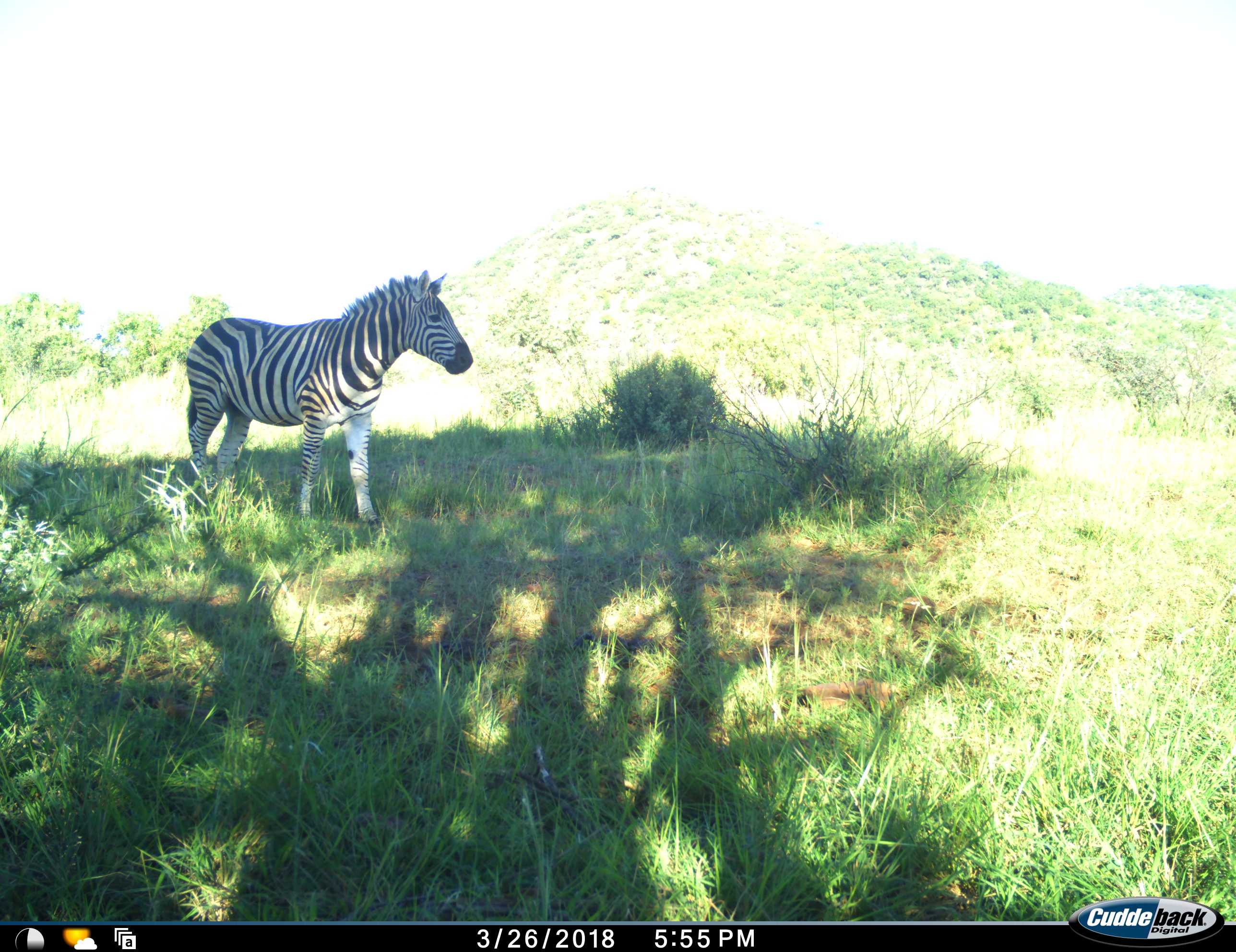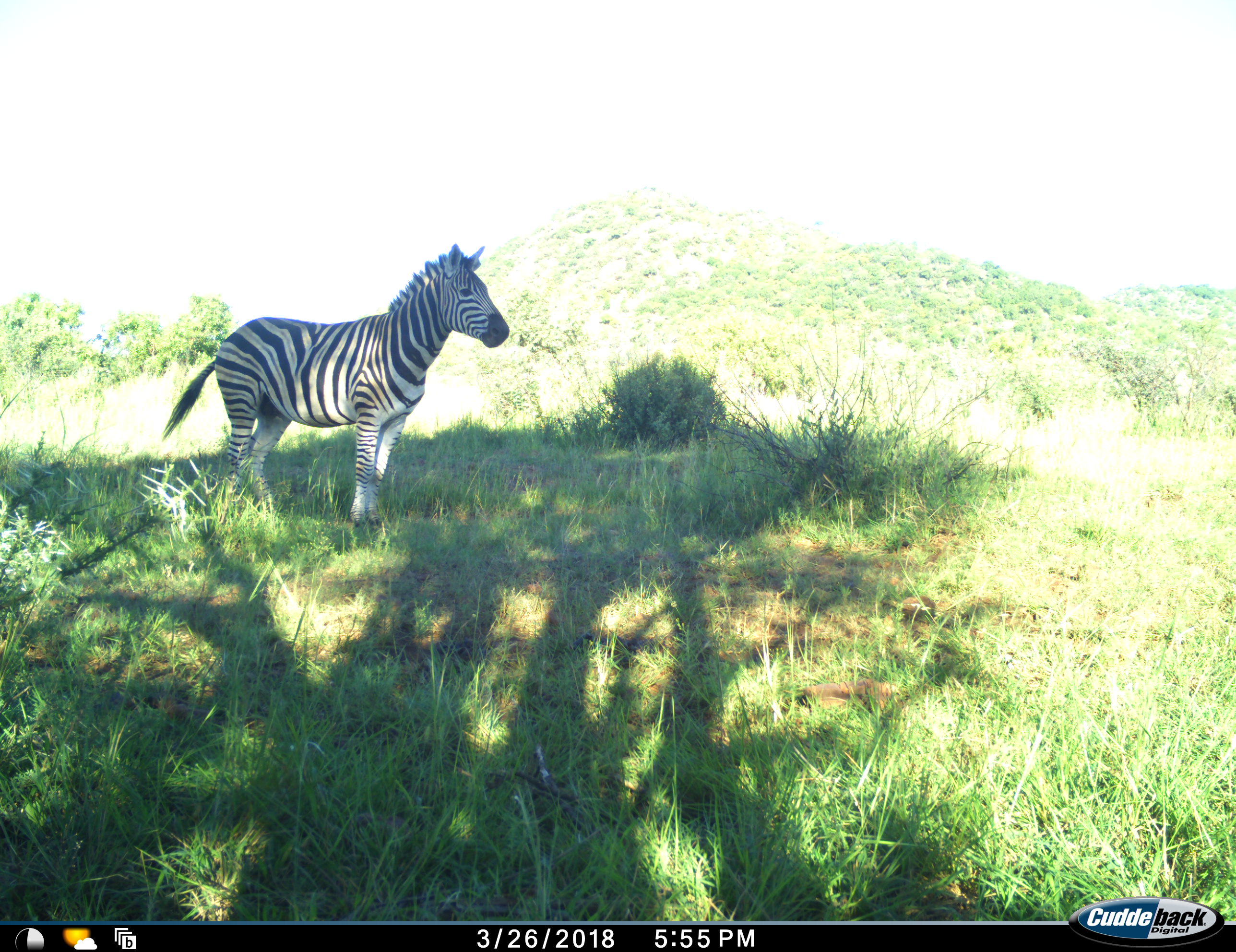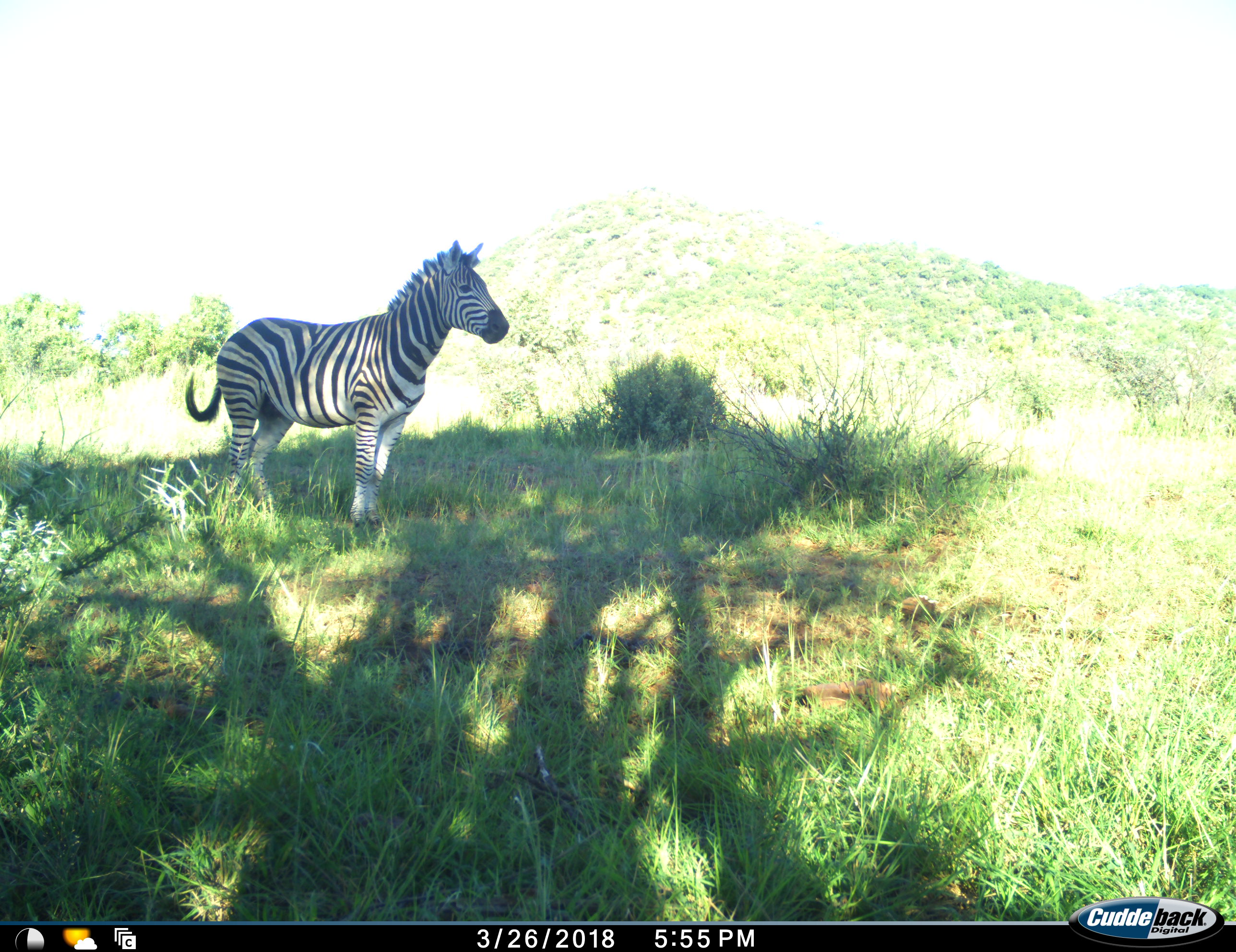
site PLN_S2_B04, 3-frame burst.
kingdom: Animalia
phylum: Chordata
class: Mammalia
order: Perissodactyla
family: Equidae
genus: Equus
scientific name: Equus quagga burchellii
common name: burchell's zebra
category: zebraburchells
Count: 1.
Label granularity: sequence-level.